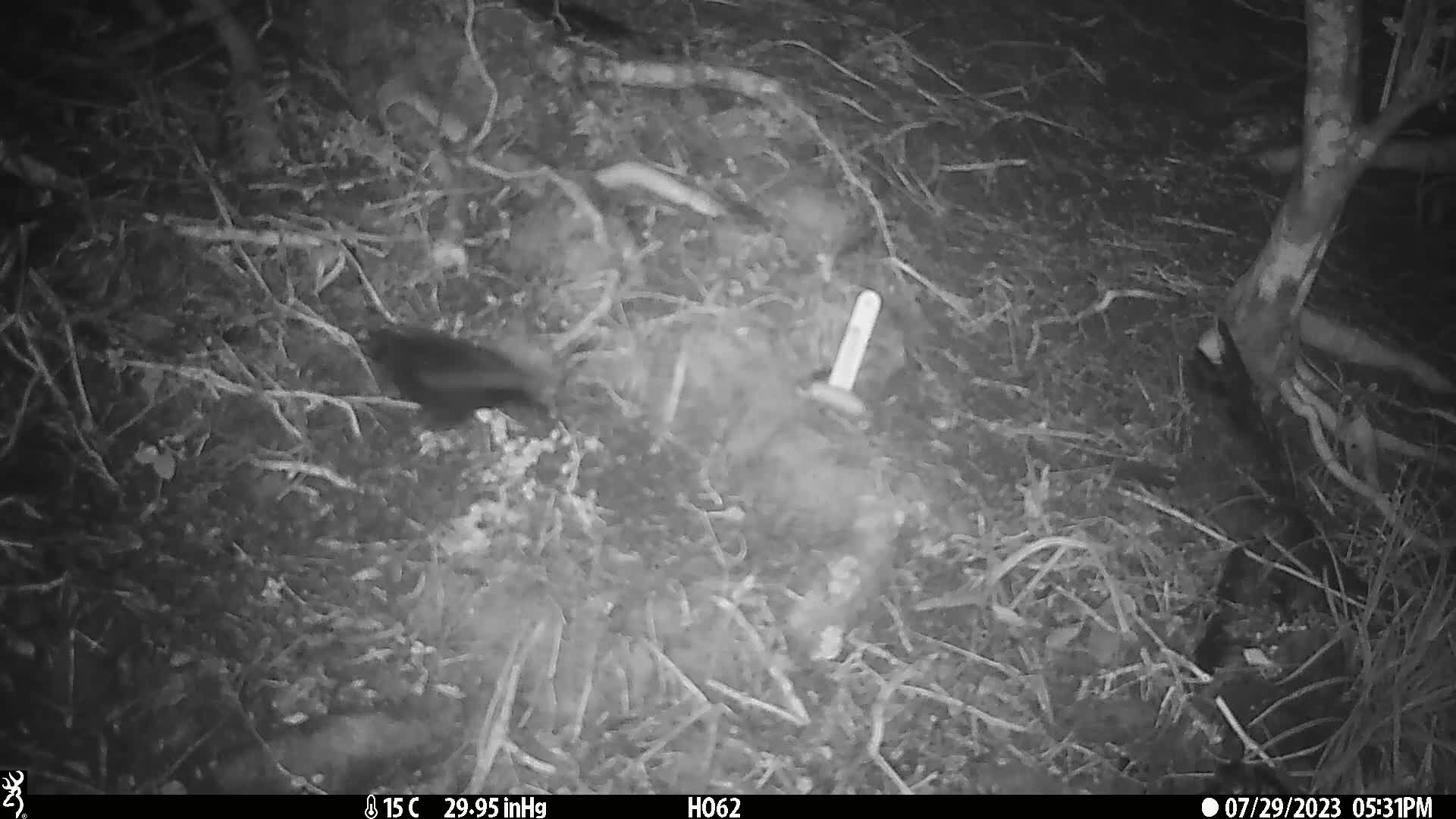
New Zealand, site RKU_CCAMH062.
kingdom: Animalia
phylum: Chordata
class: Aves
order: Passeriformes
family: Turdidae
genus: Turdus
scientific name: Turdus merula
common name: eurasian blackbird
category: blackbird